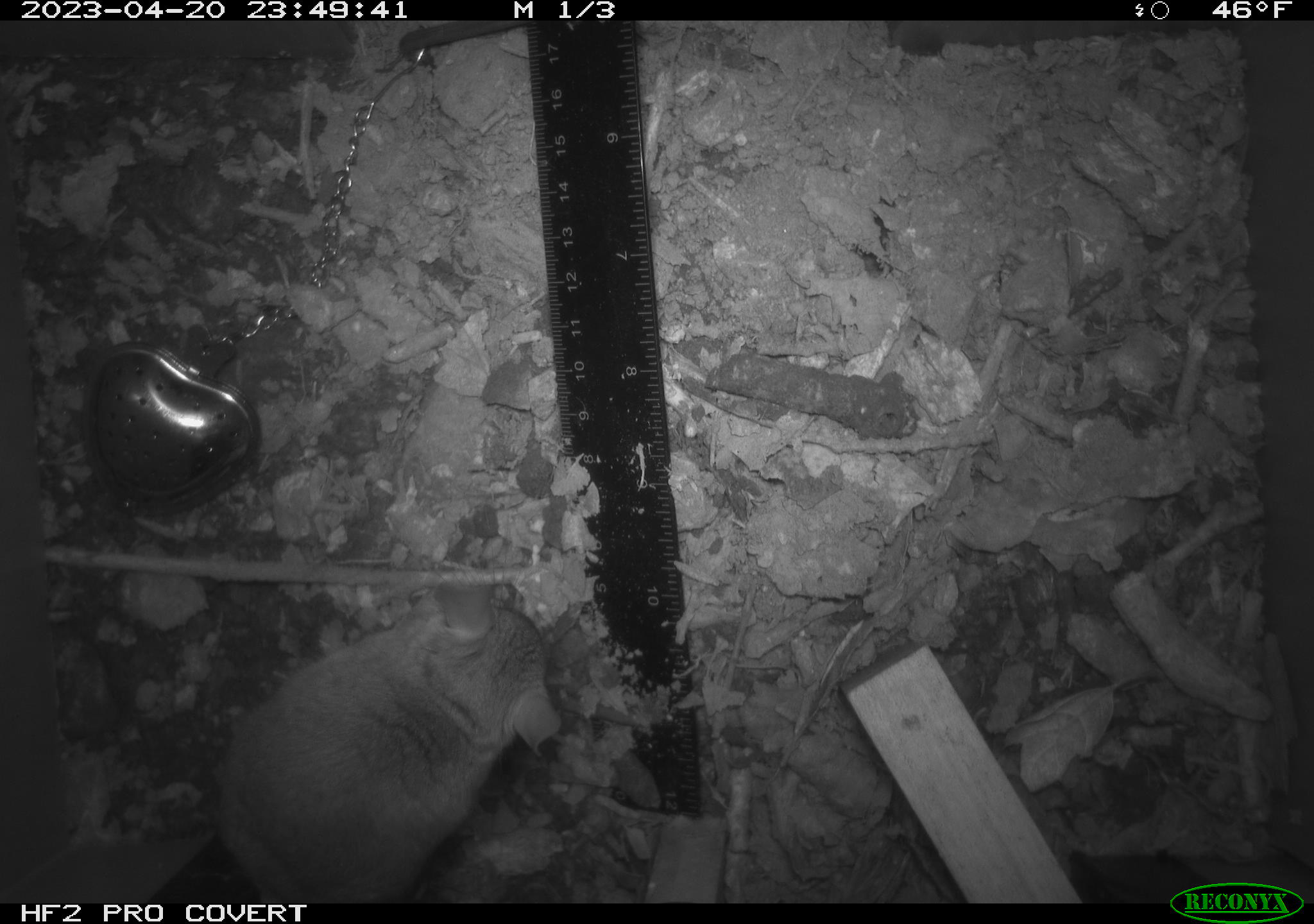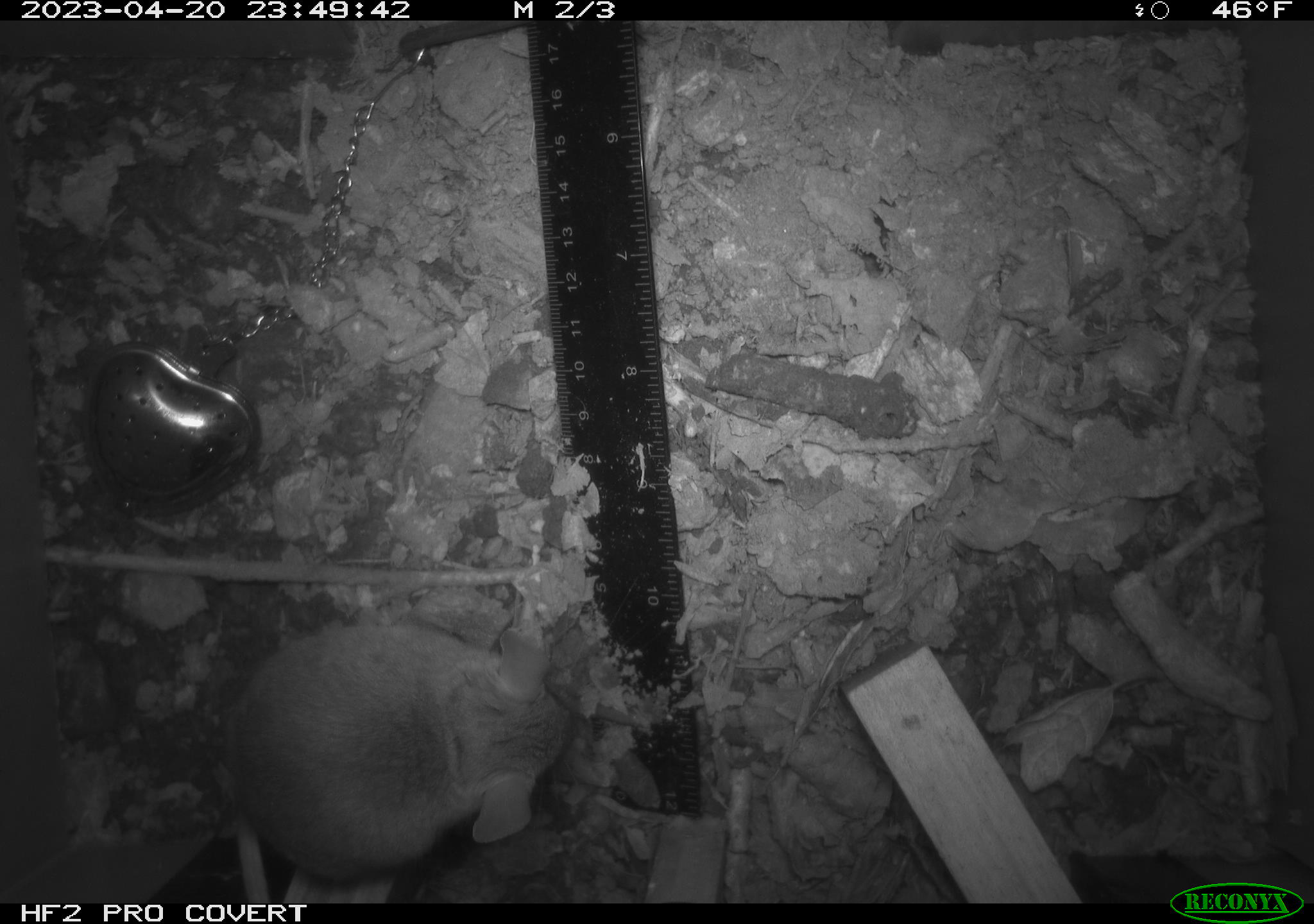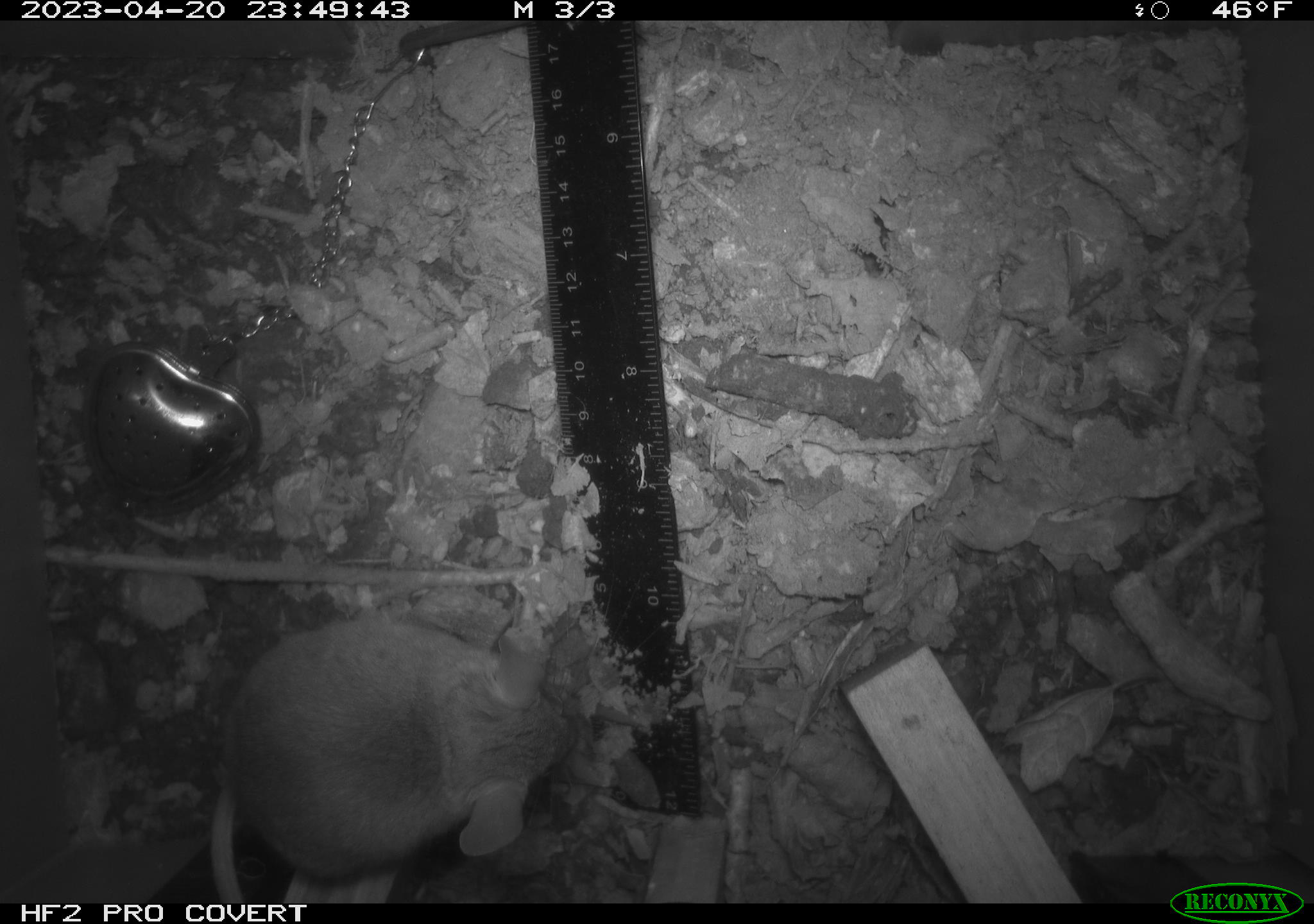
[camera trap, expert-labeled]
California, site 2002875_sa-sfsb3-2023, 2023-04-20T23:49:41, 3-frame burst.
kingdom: Animalia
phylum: Chordata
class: Mammalia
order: Rodentia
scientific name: Rodentia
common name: mouse species